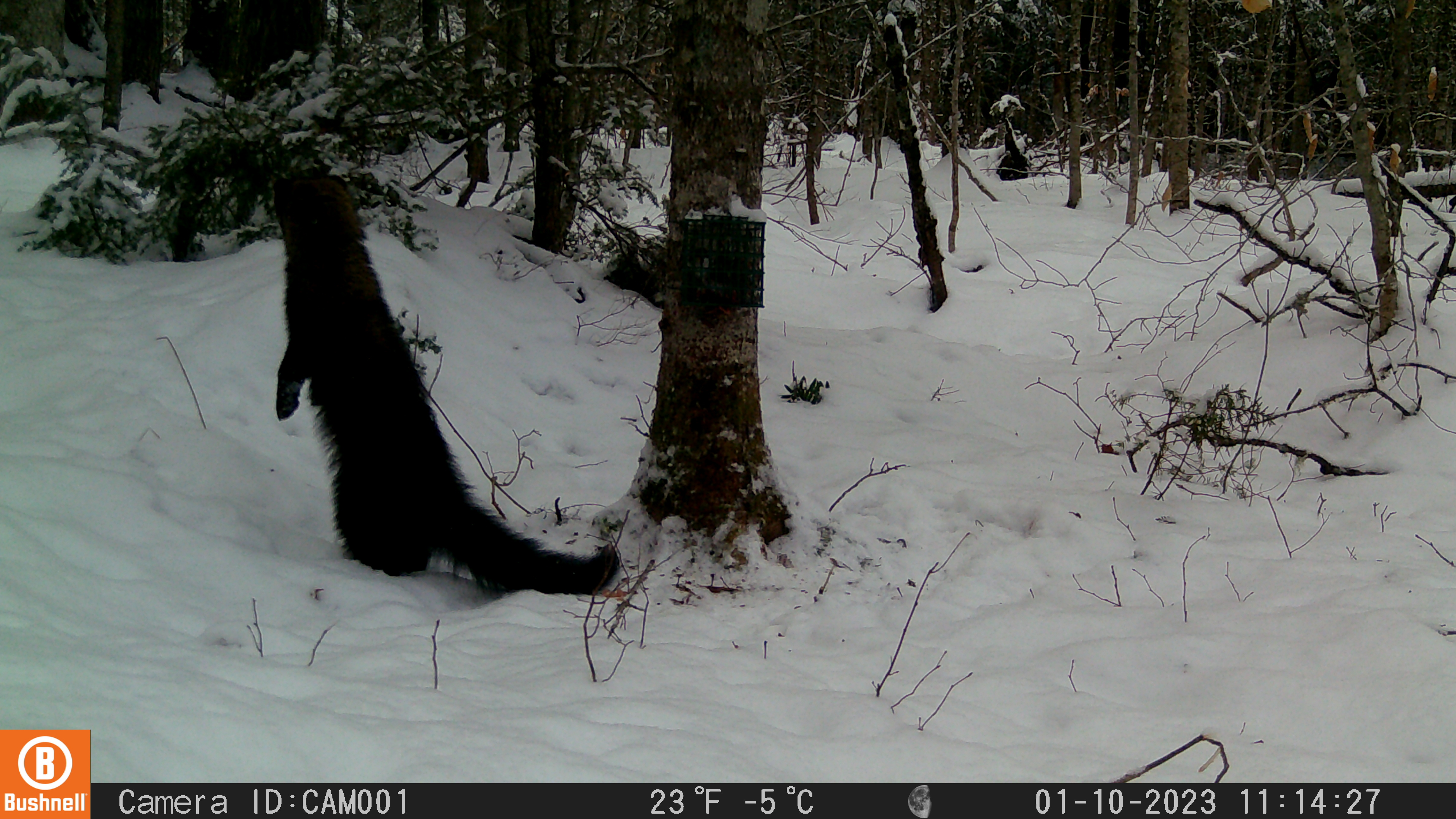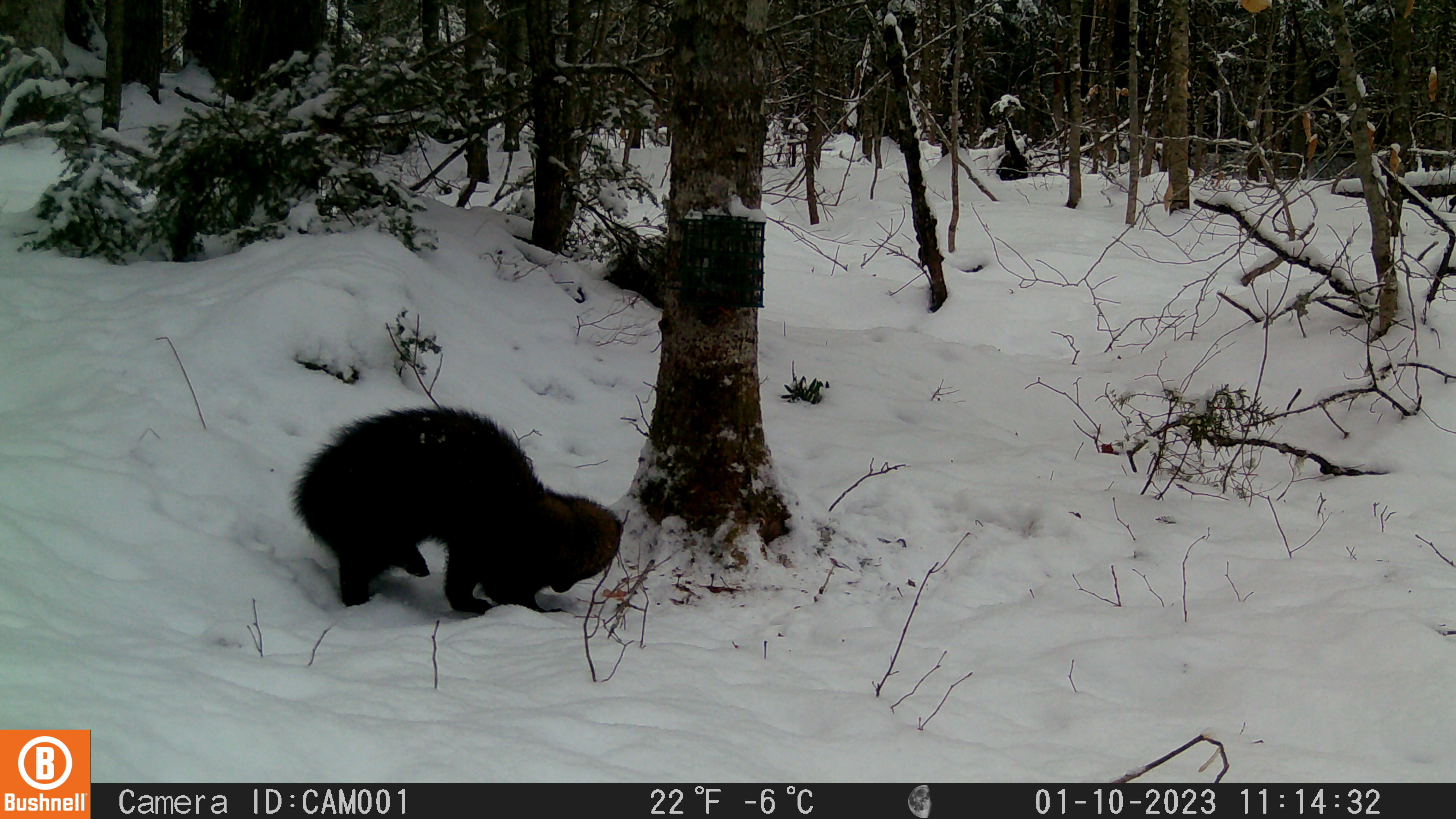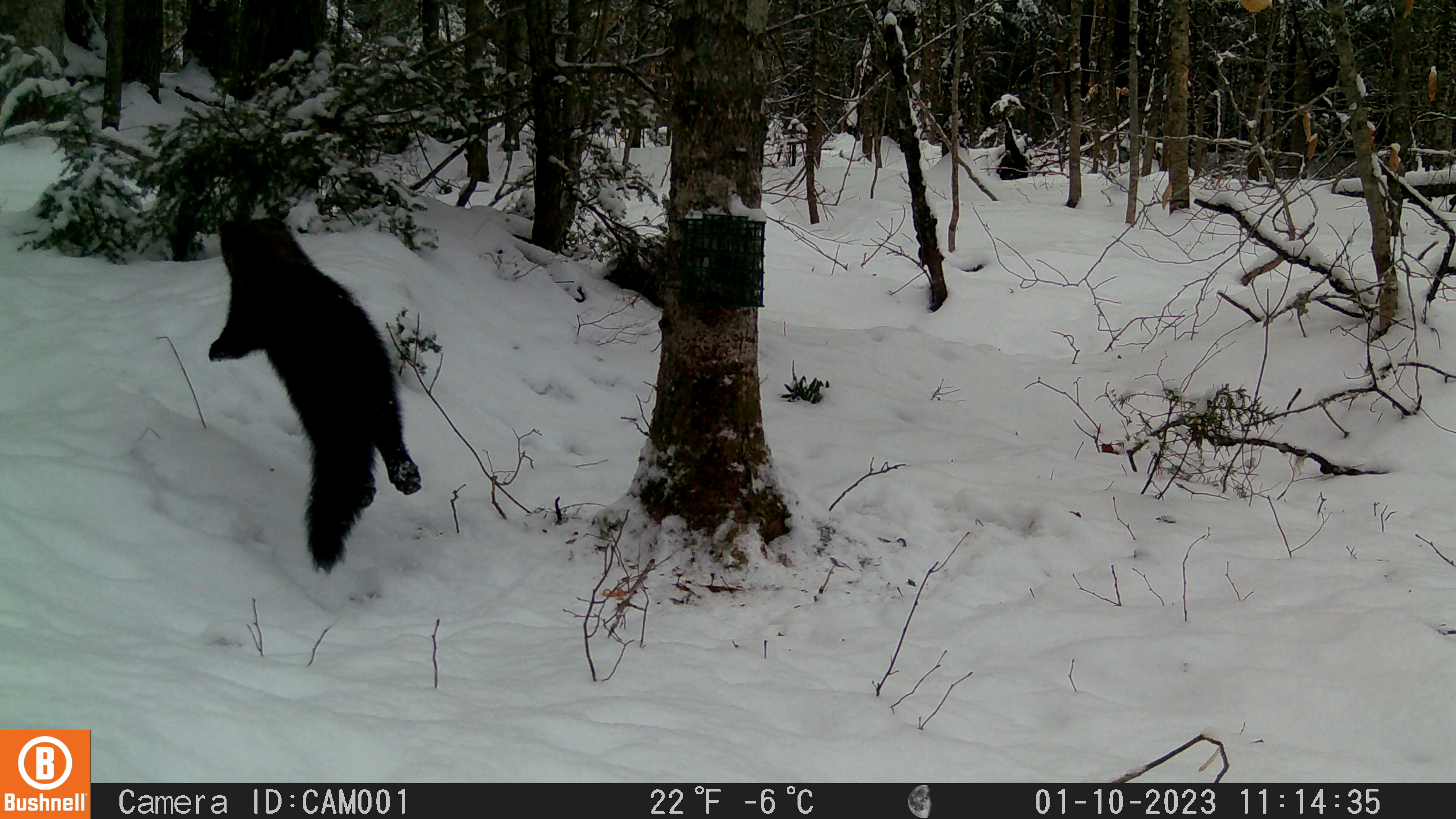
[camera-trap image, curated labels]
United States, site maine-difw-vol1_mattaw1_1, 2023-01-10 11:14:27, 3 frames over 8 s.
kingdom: Animalia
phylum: Chordata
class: Mammalia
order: Carnivora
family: Mustelidae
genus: Pekania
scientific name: Pekania pennanti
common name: fisher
Fisher (Pekania pennanti).